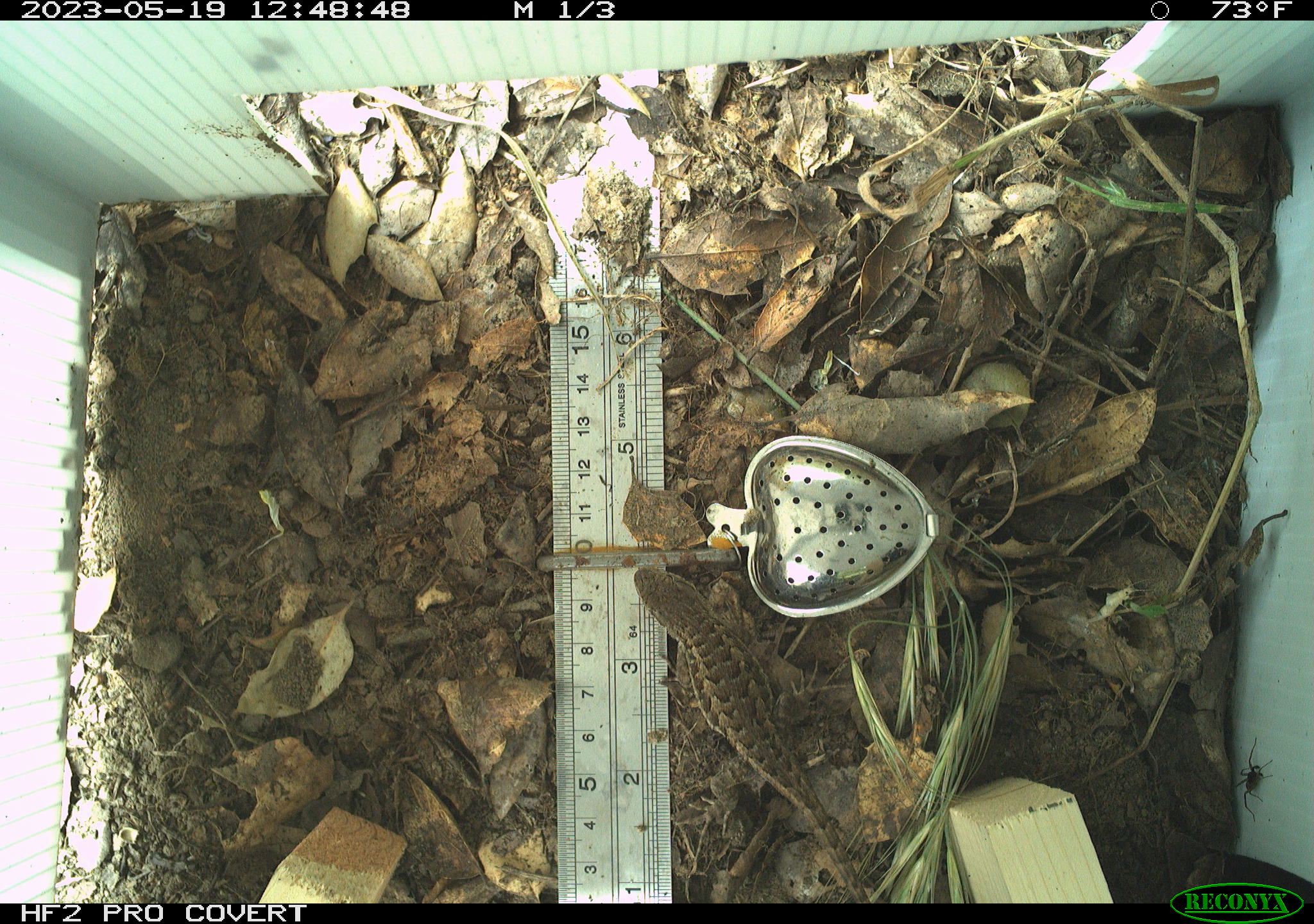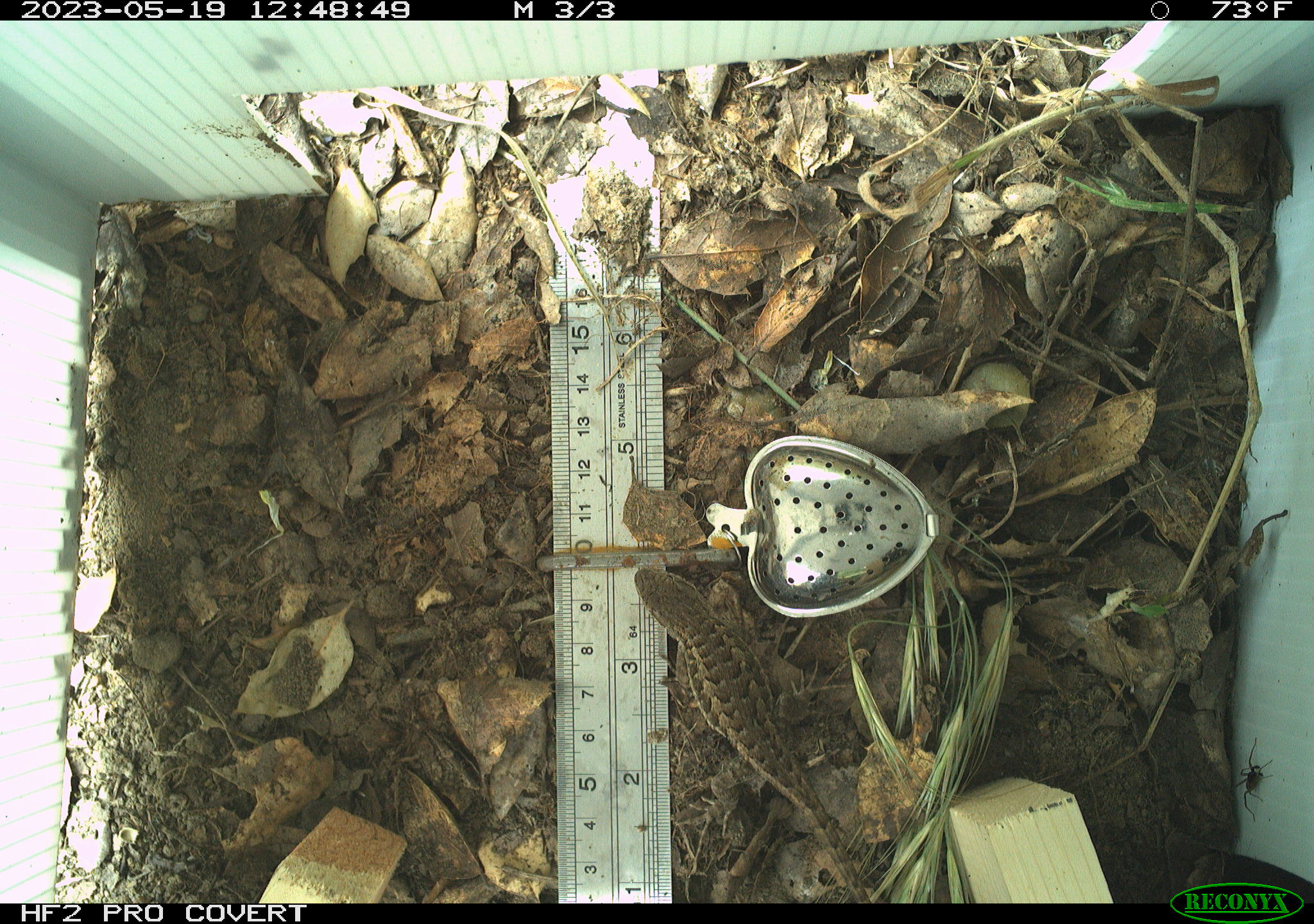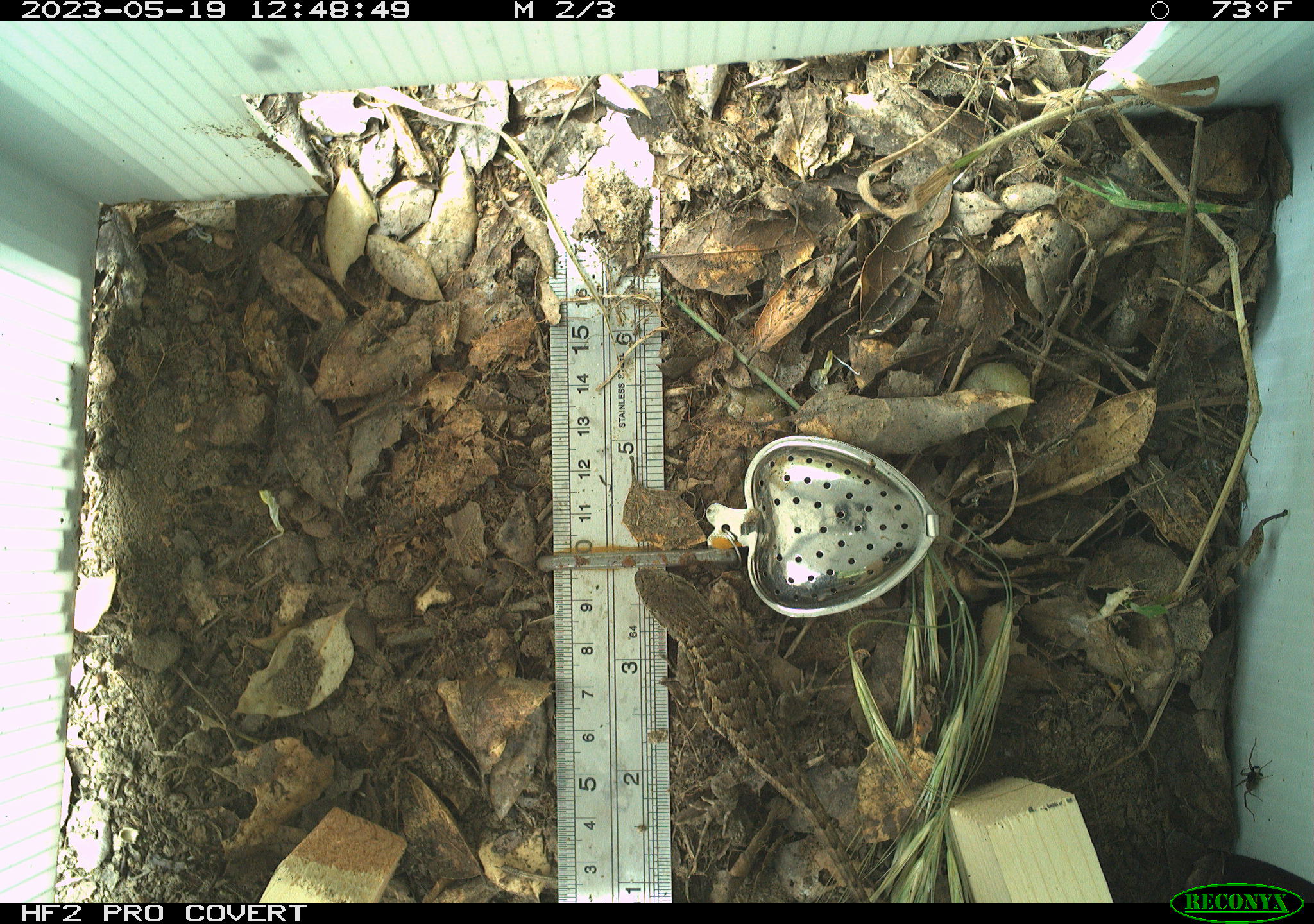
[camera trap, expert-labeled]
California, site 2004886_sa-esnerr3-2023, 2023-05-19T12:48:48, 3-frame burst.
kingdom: Animalia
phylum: Chordata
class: Reptilia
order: Squamata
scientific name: Squamata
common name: lizards and snakes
Lizards and snakes (Squamata).